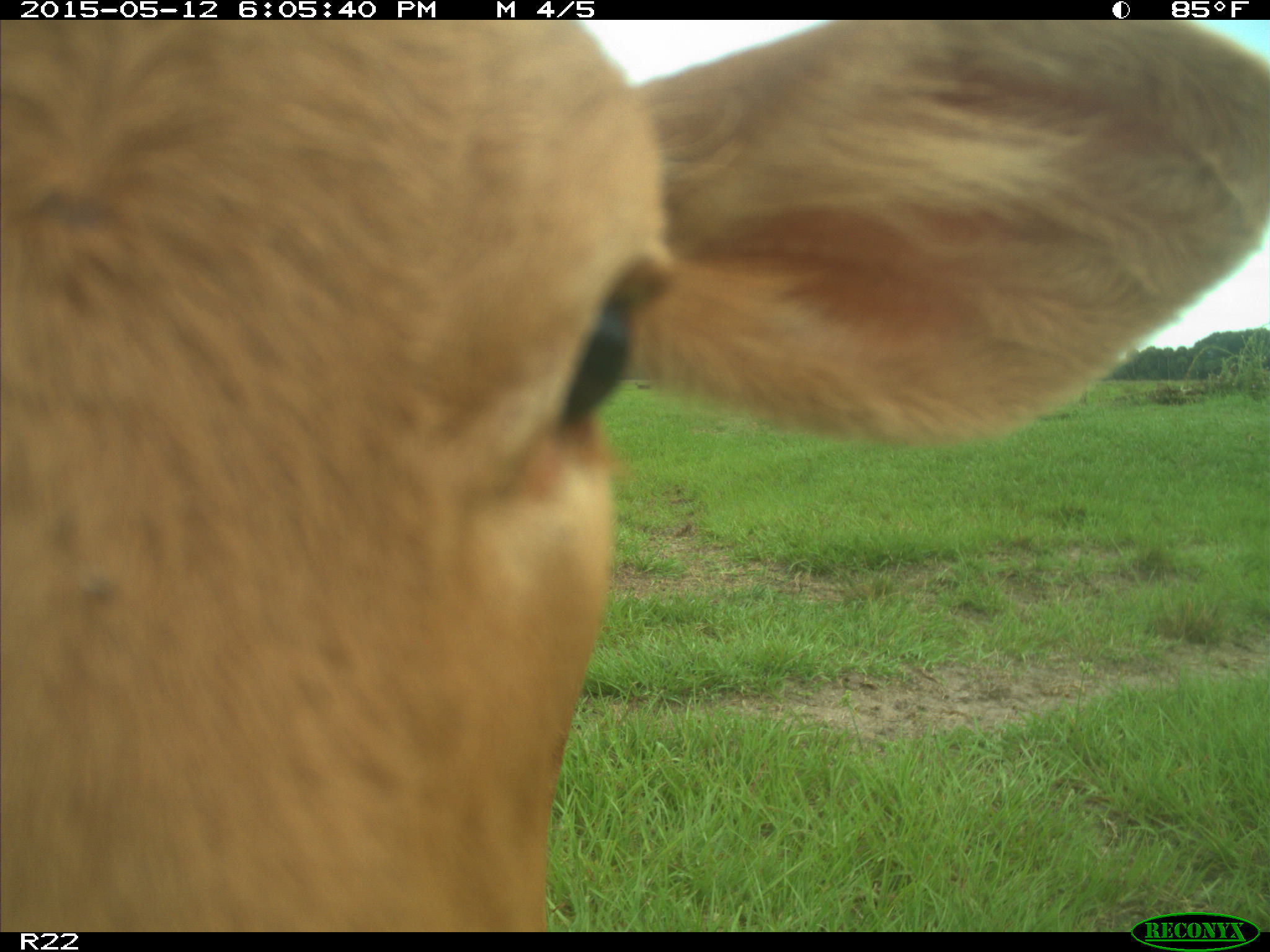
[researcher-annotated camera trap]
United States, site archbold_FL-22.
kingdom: Animalia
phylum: Chordata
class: Mammalia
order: Artiodactyla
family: Bovidae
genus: Bos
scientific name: Bos taurus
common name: domestic cow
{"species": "Bos taurus (domestic cow)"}